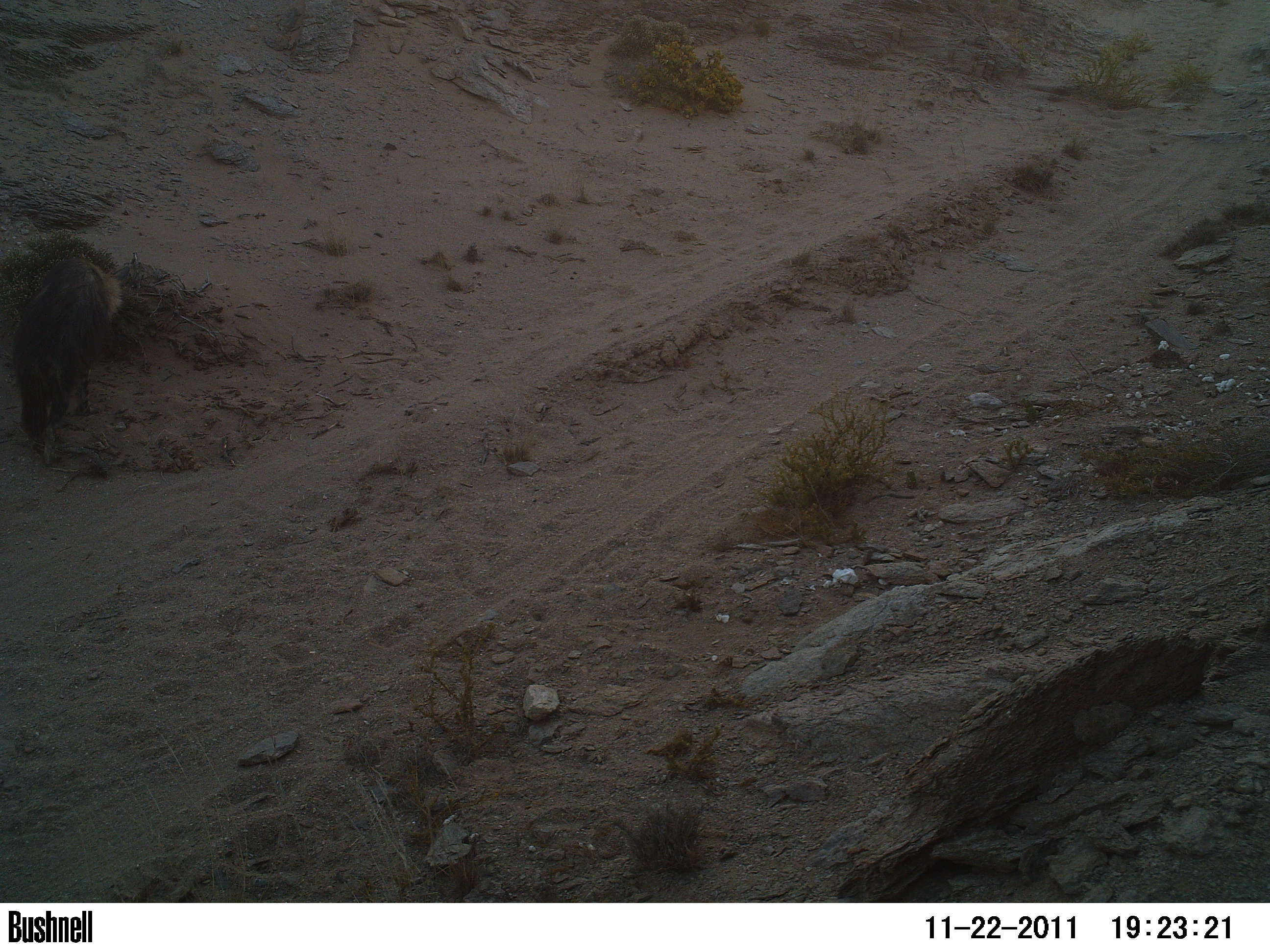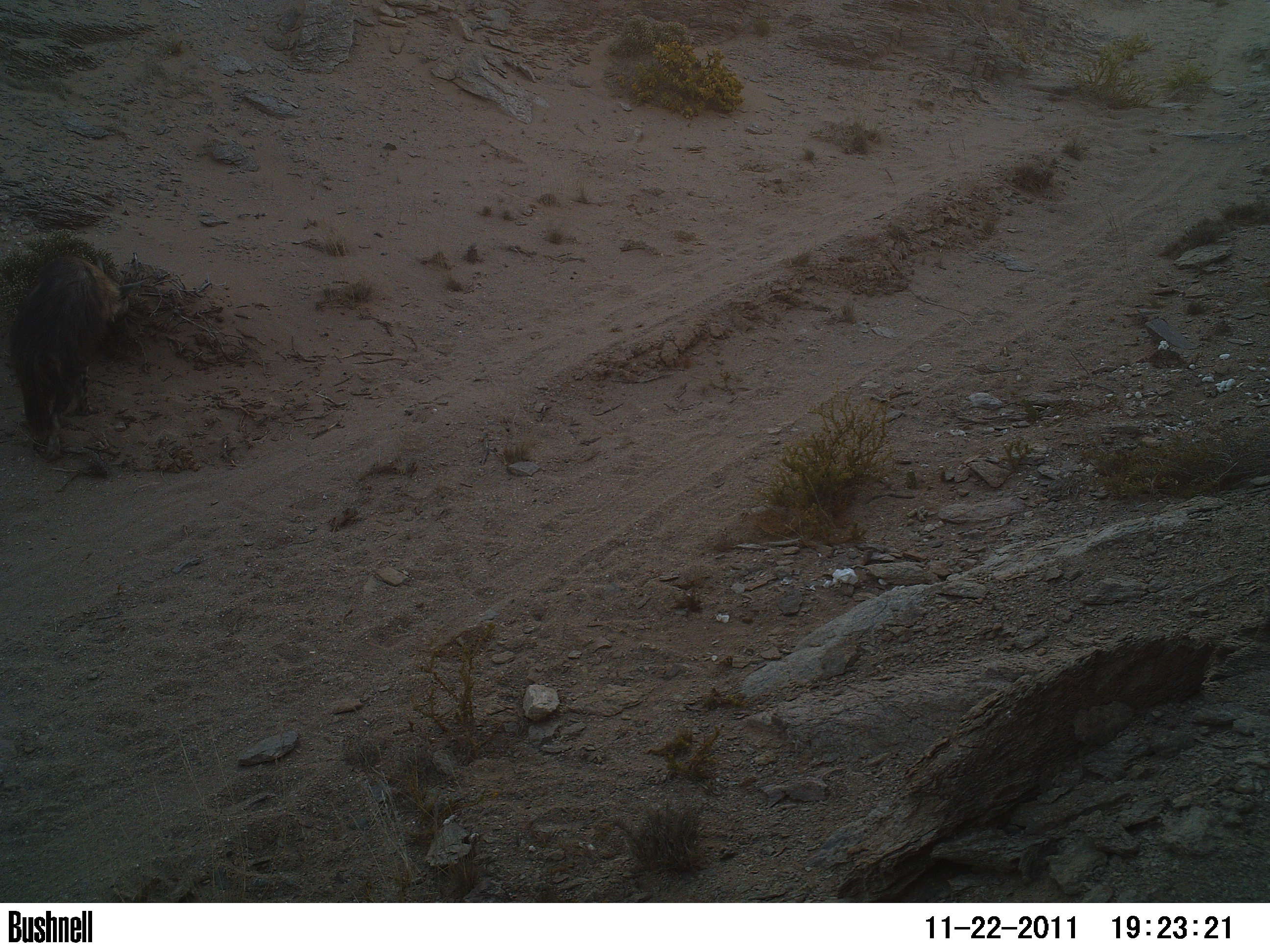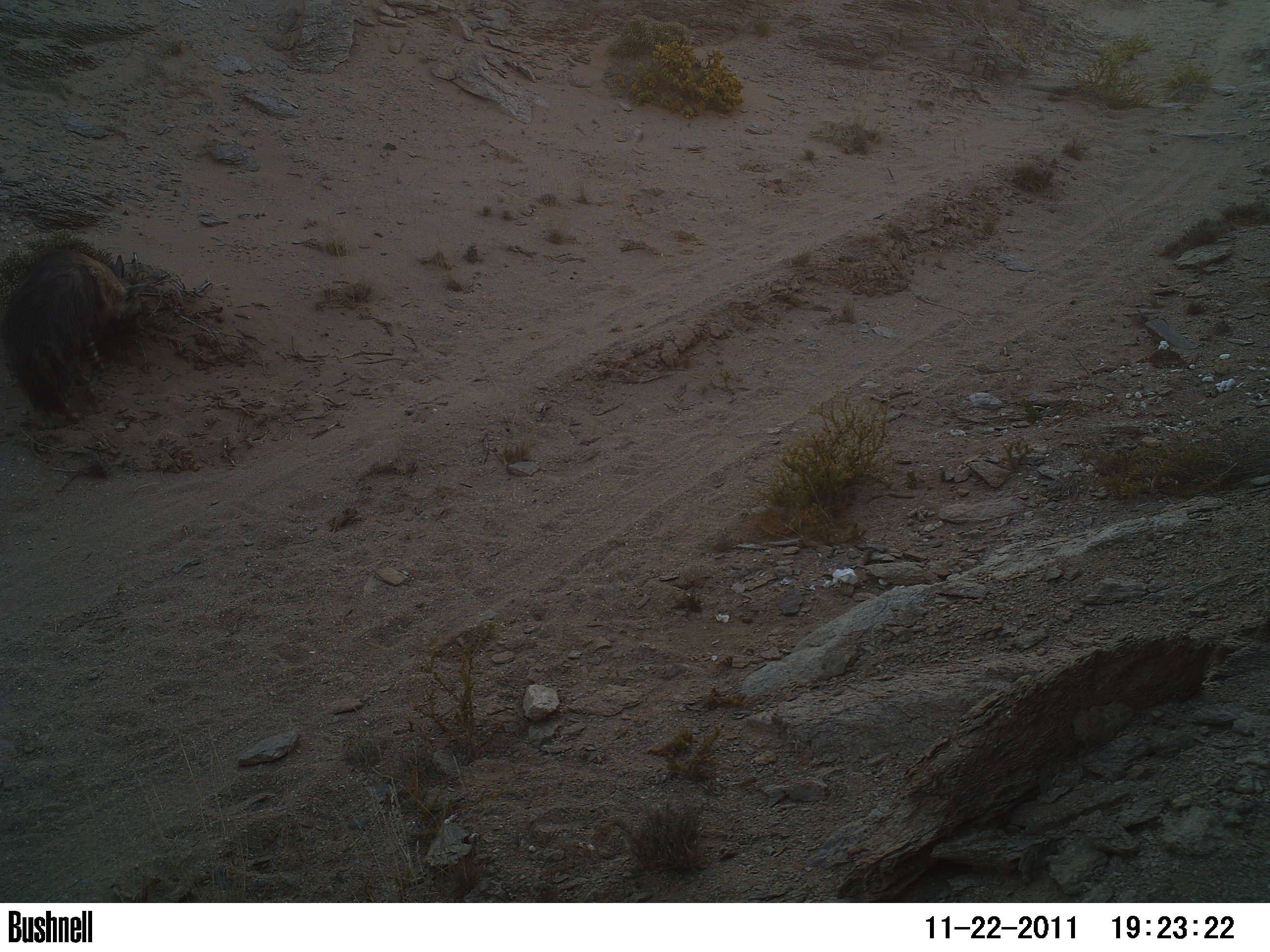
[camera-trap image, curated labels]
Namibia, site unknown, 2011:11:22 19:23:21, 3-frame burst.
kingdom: Animalia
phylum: Chordata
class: Mammalia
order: Carnivora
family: Hyaenidae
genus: Parahyaena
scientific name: Parahyaena brunnea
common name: brown hyena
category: hyaena brunnea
Hyaena brunnea (brown hyena) (Parahyaena brunnea).